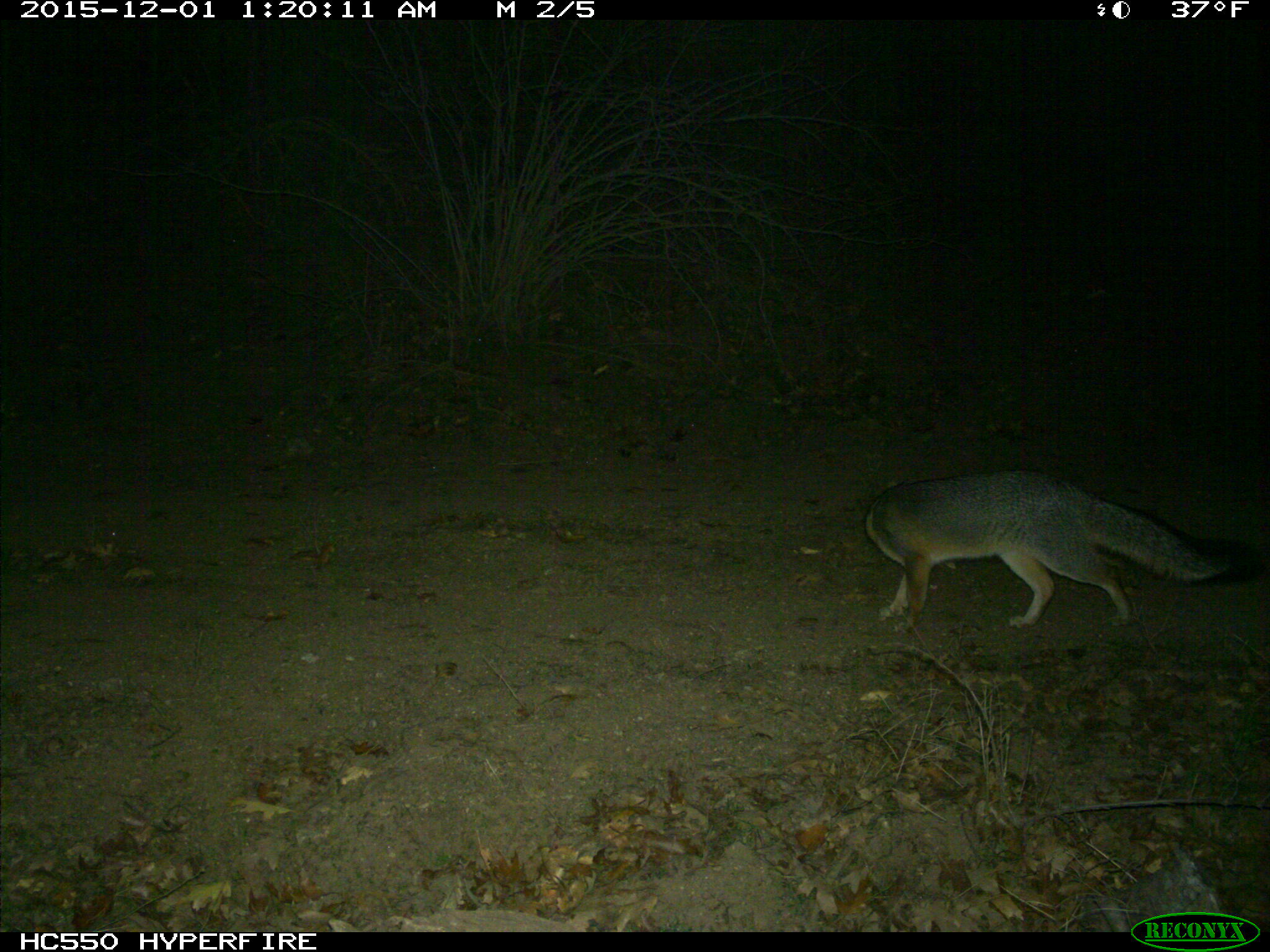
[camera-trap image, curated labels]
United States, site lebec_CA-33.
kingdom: Animalia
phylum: Chordata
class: Mammalia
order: Carnivora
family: Canidae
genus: Urocyon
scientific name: Urocyon cinereoargenteus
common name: gray fox